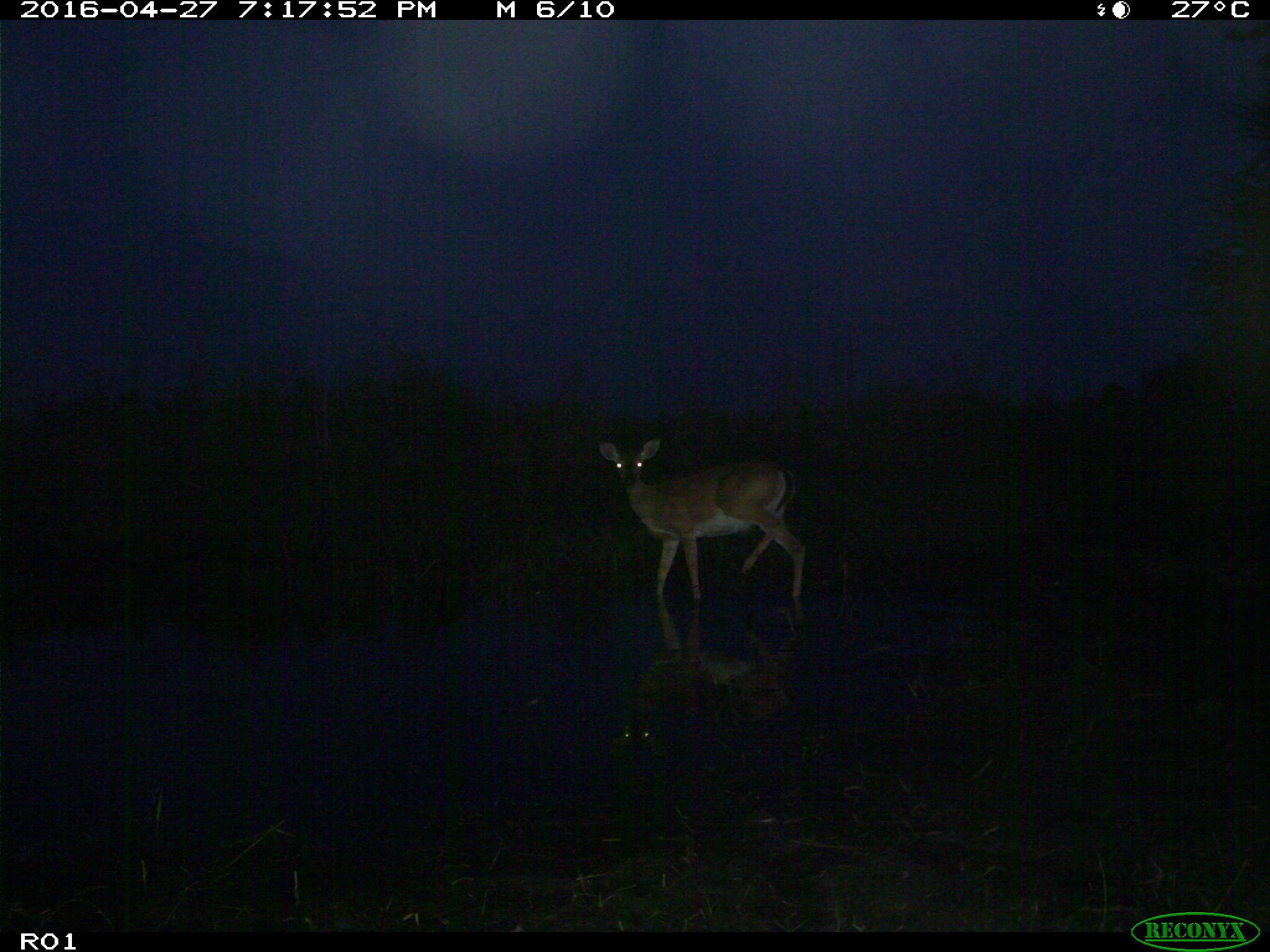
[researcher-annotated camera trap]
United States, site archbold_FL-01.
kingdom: Animalia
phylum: Chordata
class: Mammalia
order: Artiodactyla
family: Cervidae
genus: Odocoileus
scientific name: Odocoileus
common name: deer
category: unidentified deer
Unidentified deer (deer) (Odocoileus).